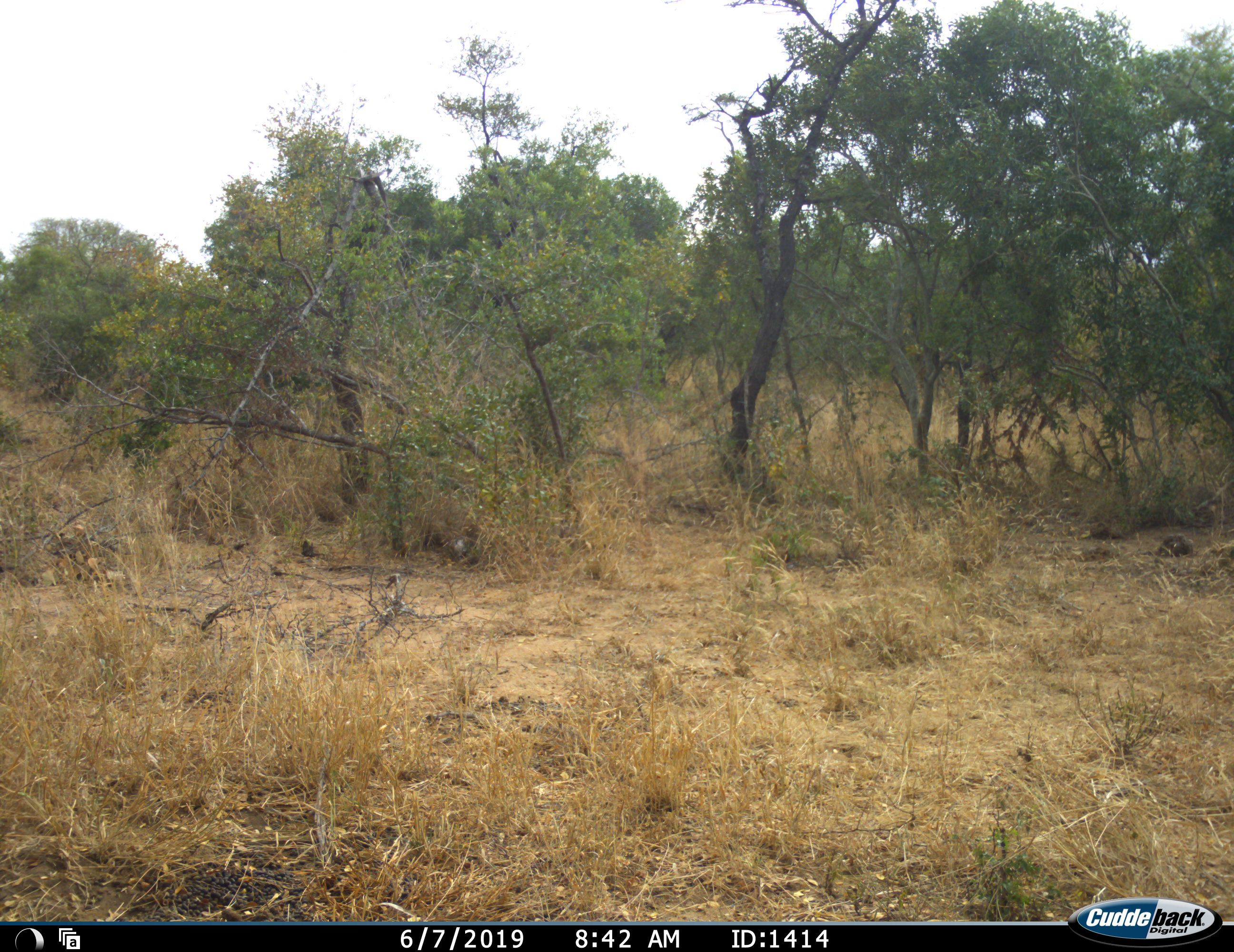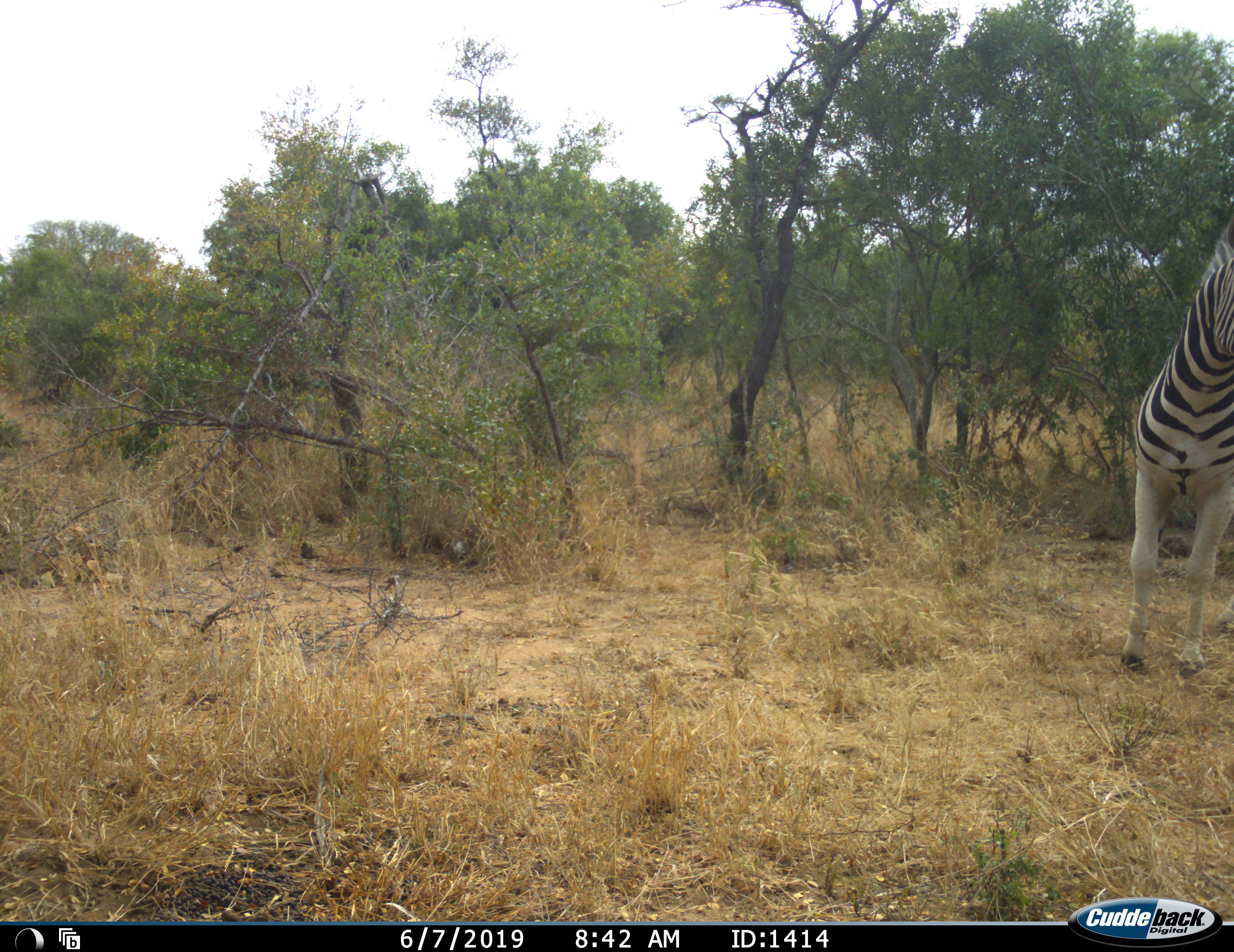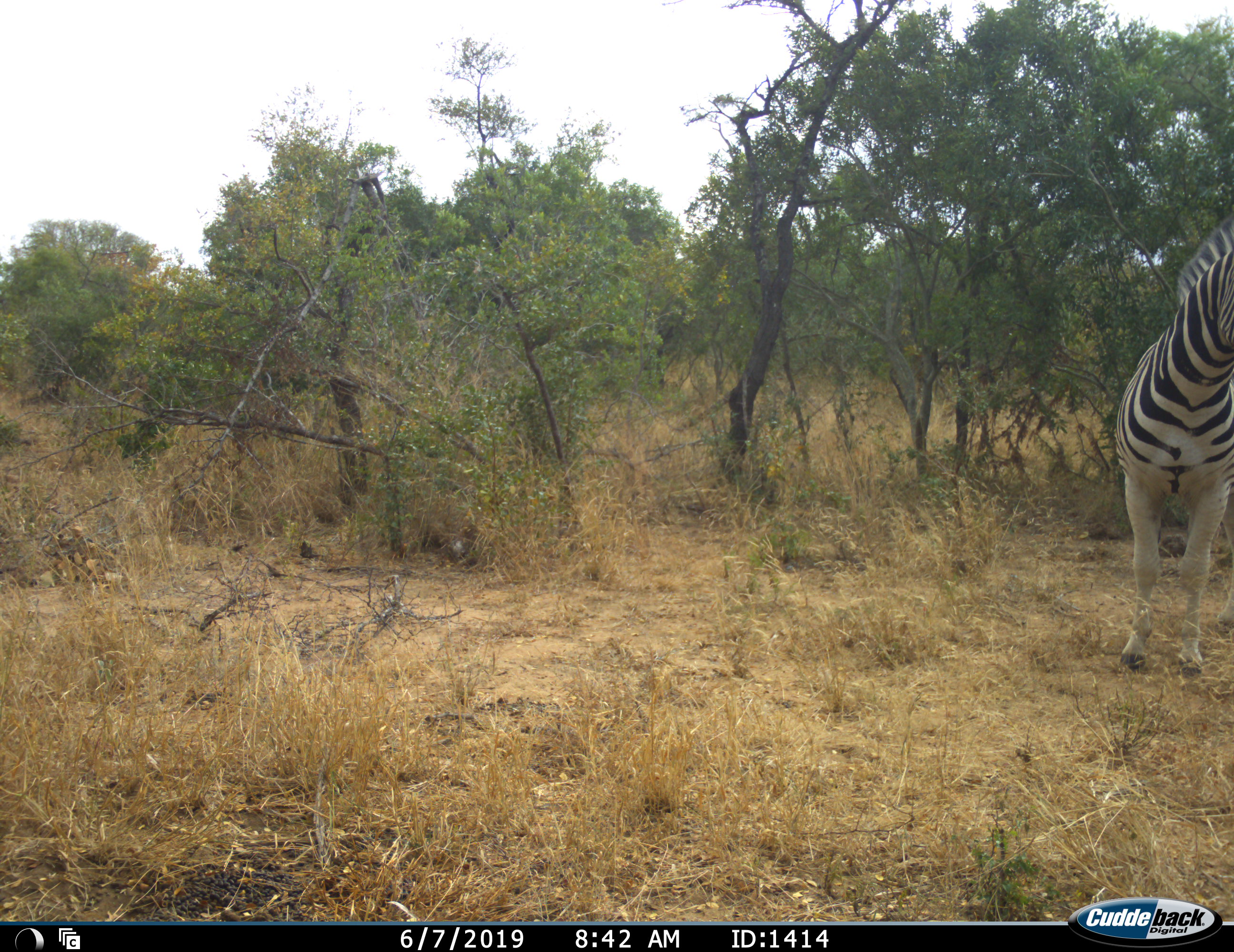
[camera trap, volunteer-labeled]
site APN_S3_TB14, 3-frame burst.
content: unidentified animal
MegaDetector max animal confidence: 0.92